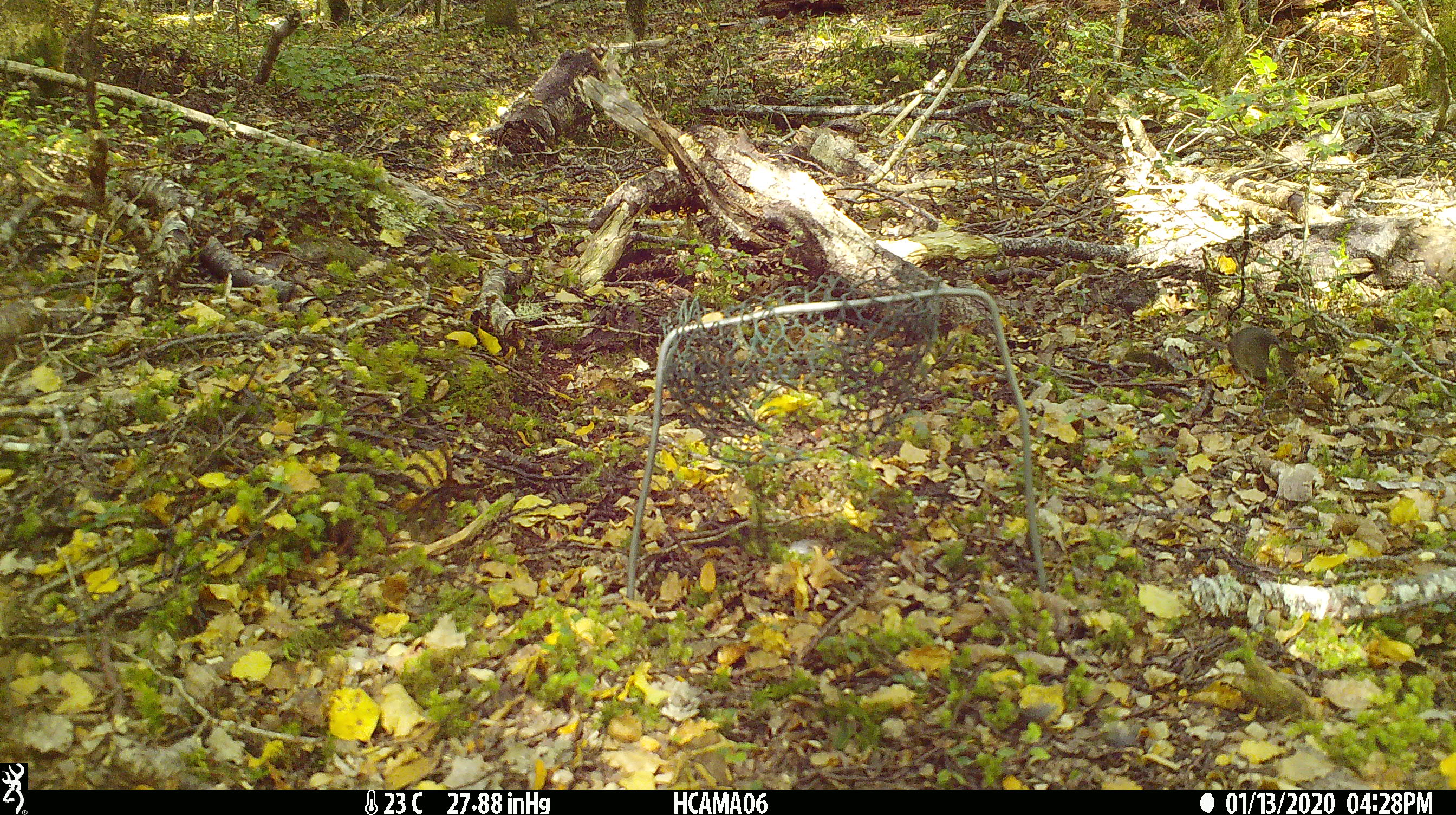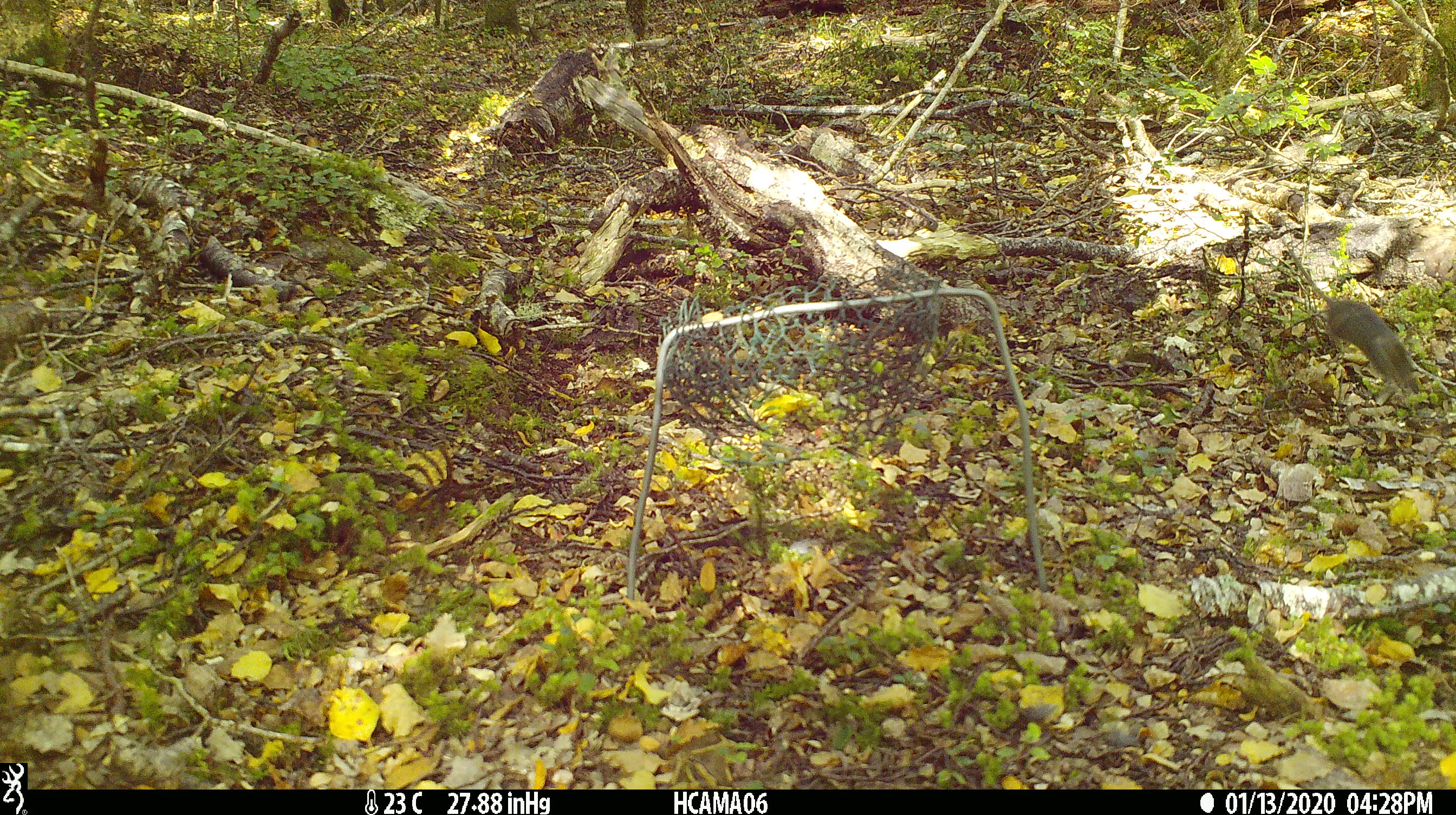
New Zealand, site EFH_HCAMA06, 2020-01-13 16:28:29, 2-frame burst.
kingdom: Animalia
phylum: Chordata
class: Mammalia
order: Rodentia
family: Muridae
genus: Mus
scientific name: Mus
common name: mouse